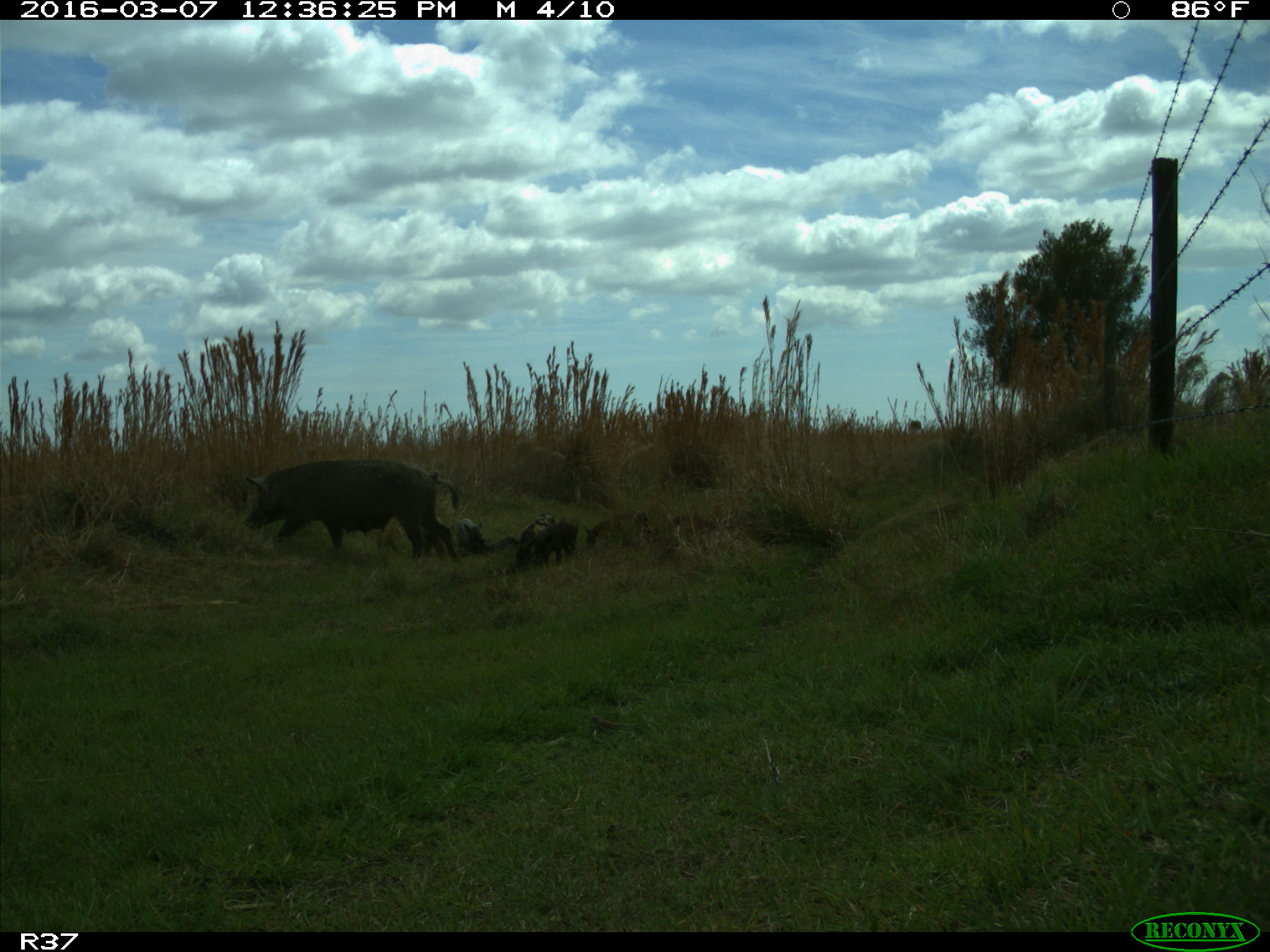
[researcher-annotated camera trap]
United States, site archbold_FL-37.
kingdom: Animalia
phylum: Chordata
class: Mammalia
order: Artiodactyla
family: Suidae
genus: Sus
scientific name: Sus scrofa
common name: wild boar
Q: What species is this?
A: Sus scrofa (wild boar).